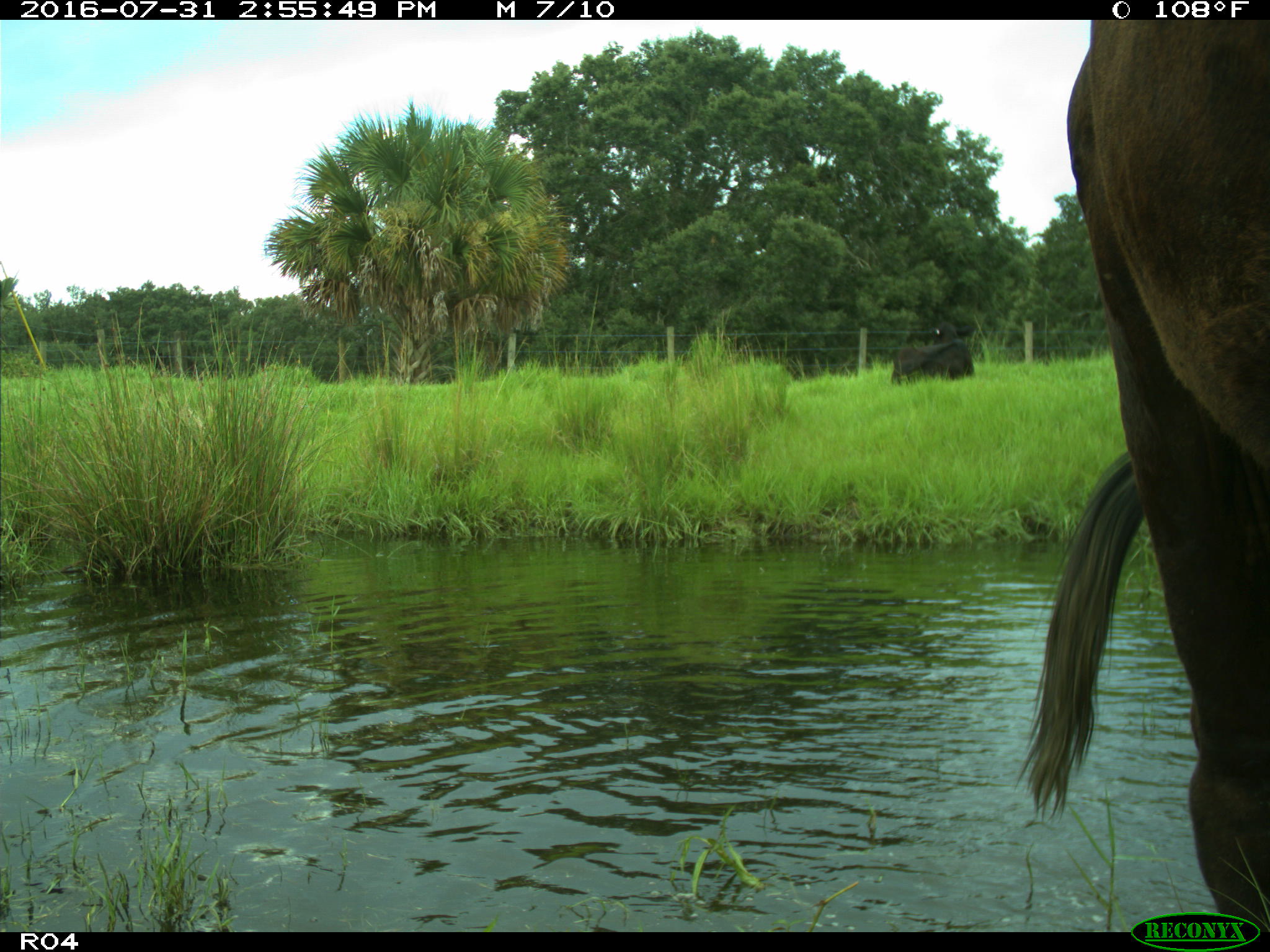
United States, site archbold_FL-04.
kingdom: Animalia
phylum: Chordata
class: Mammalia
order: Artiodactyla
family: Bovidae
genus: Bos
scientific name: Bos taurus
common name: domestic cow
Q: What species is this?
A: Bos taurus (domestic cow).